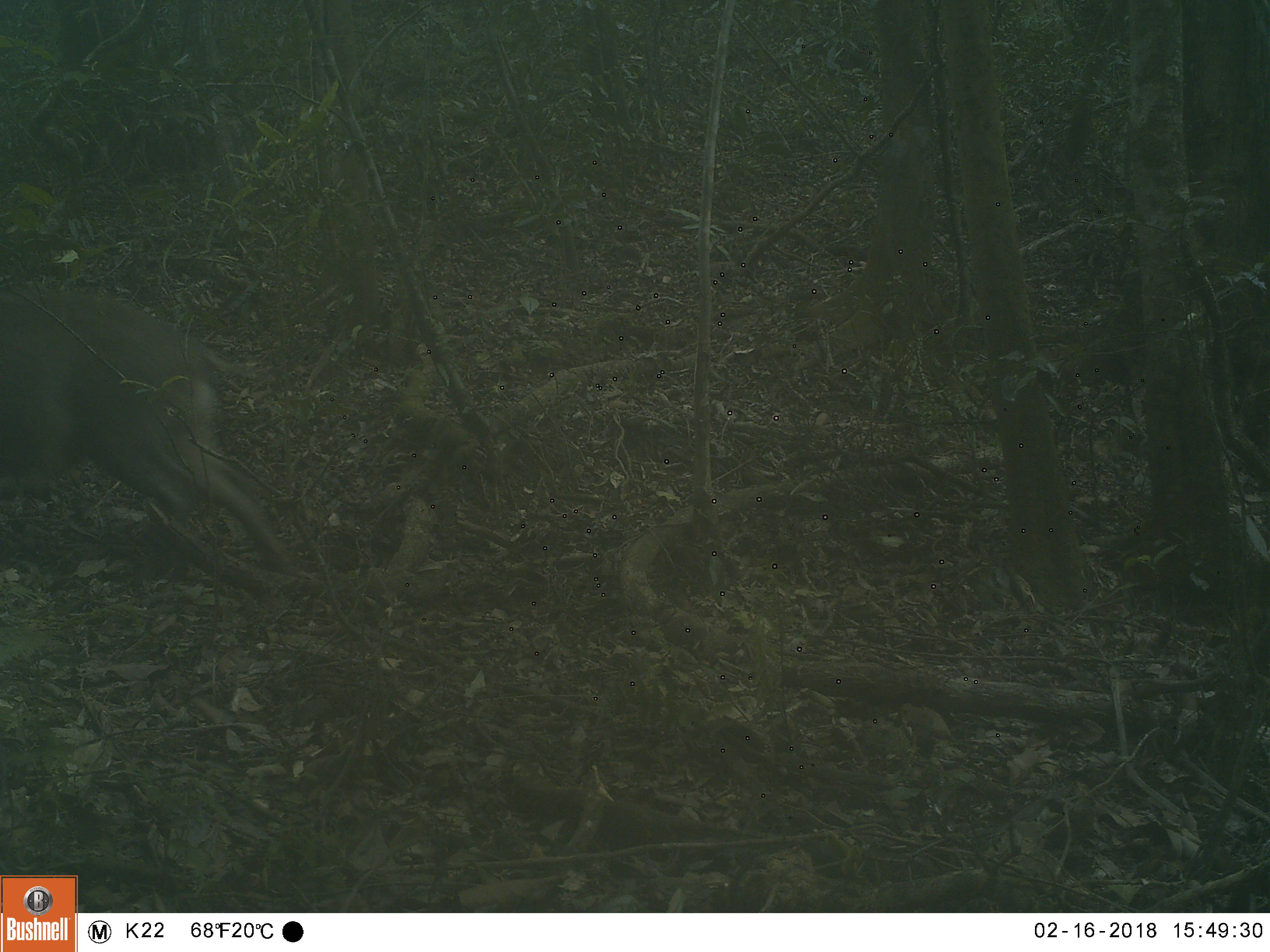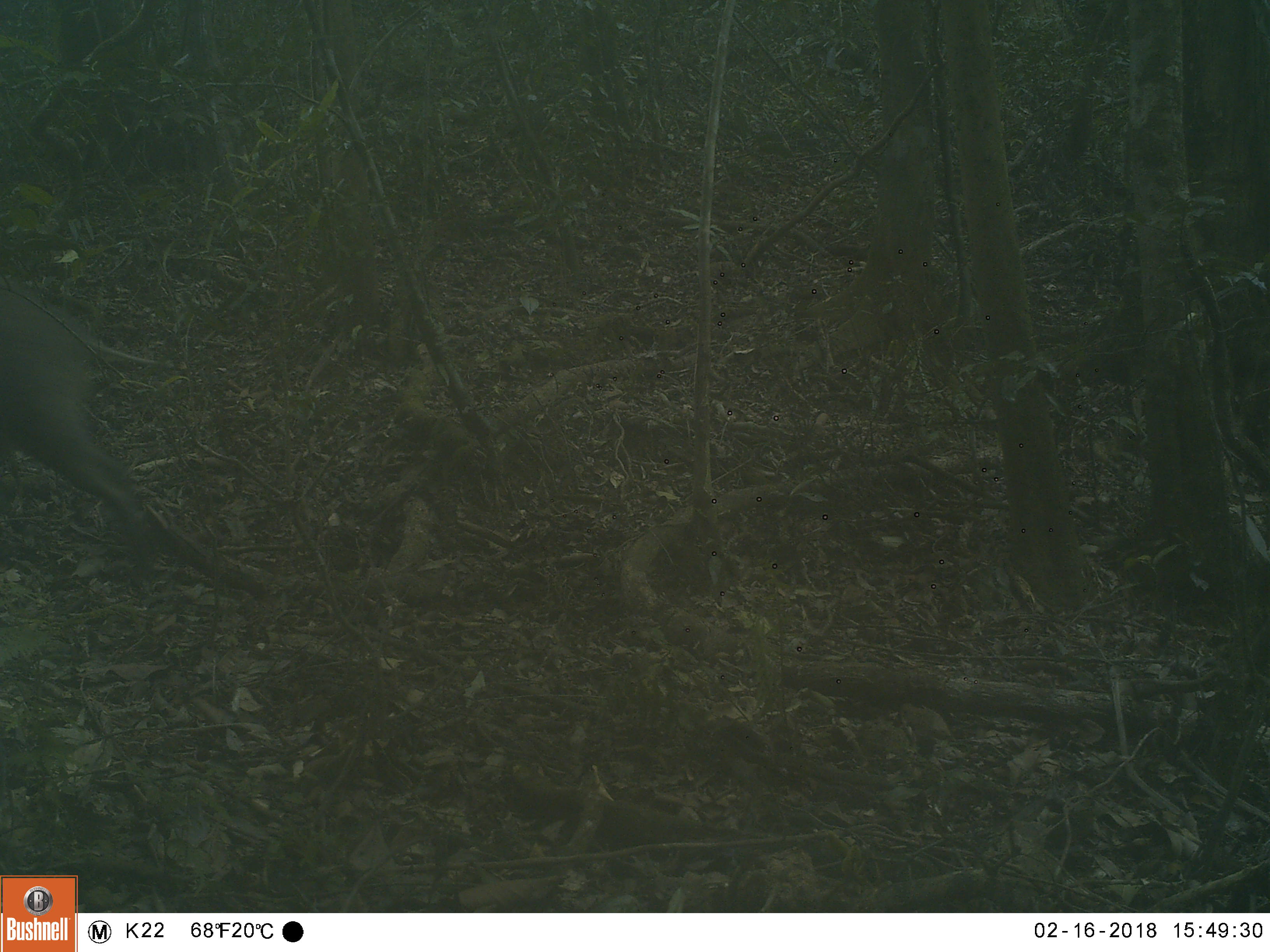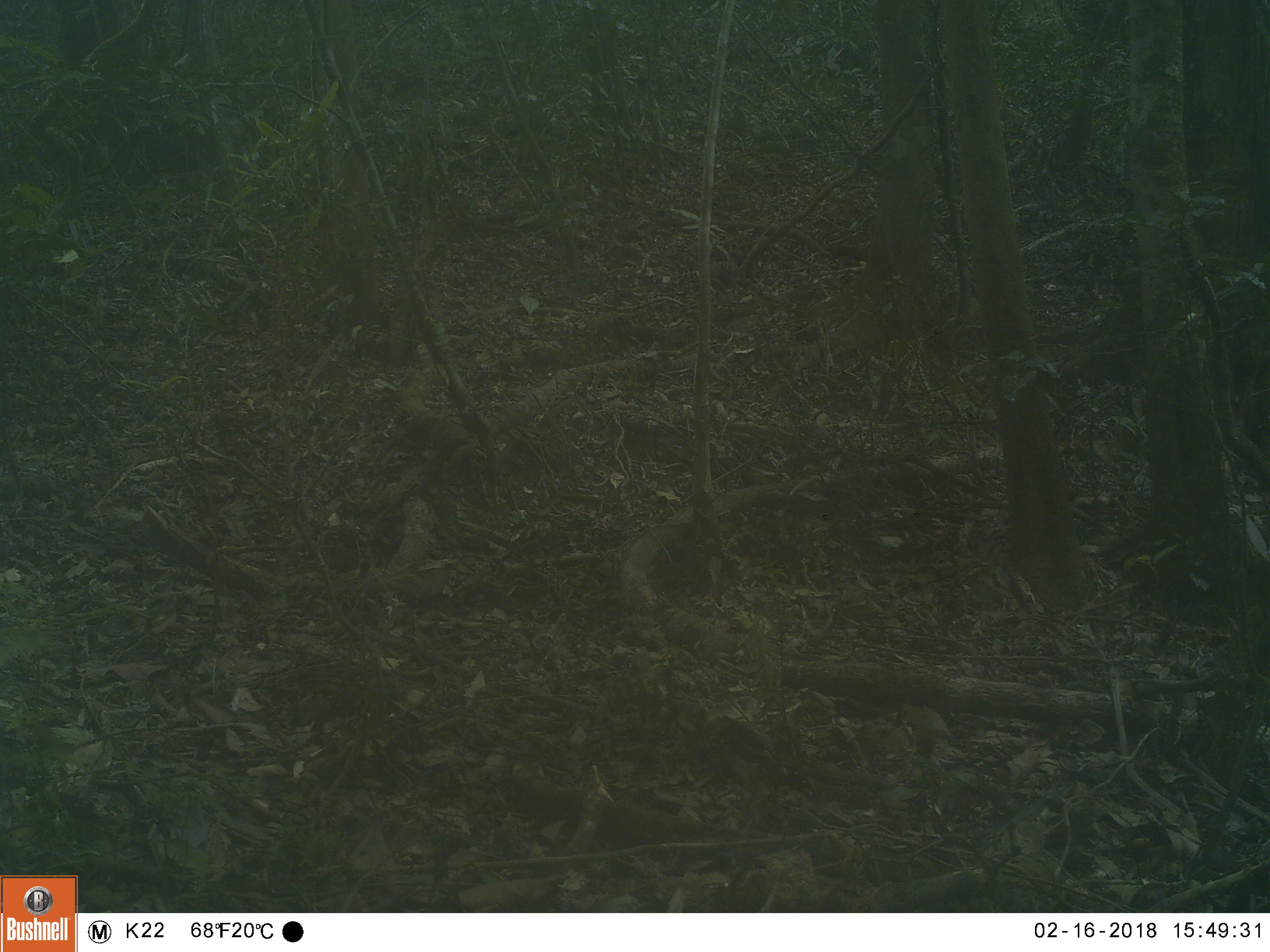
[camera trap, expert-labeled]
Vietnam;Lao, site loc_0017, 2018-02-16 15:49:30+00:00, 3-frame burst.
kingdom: Animalia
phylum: Chordata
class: Mammalia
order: Artiodactyla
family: Suidae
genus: Sus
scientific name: Sus scrofa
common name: eurasian wild pig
Eurasian wild pig (Sus scrofa). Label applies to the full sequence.